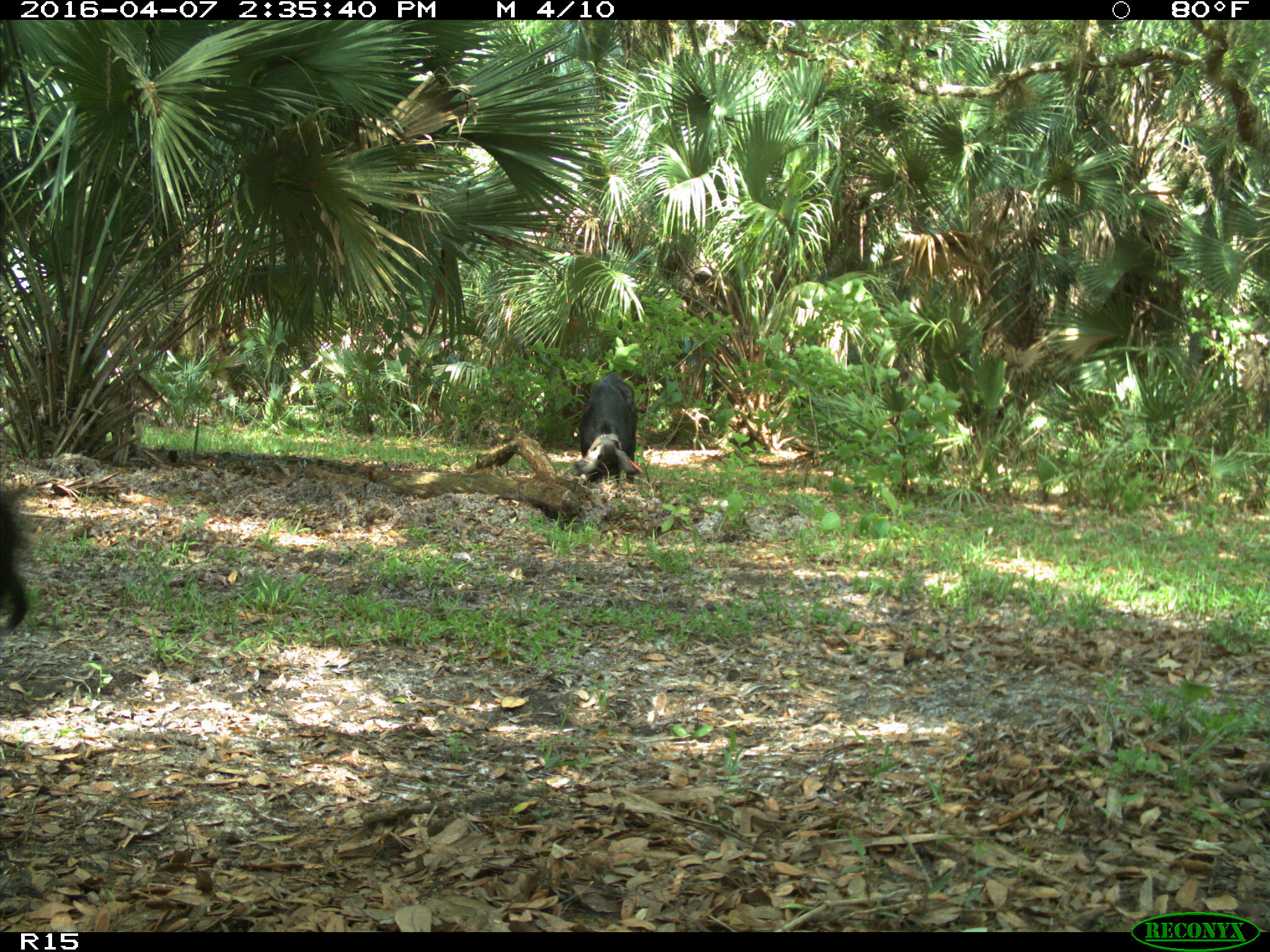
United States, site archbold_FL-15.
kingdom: Animalia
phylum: Chordata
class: Mammalia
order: Artiodactyla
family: Suidae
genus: Sus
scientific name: Sus scrofa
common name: wild boar